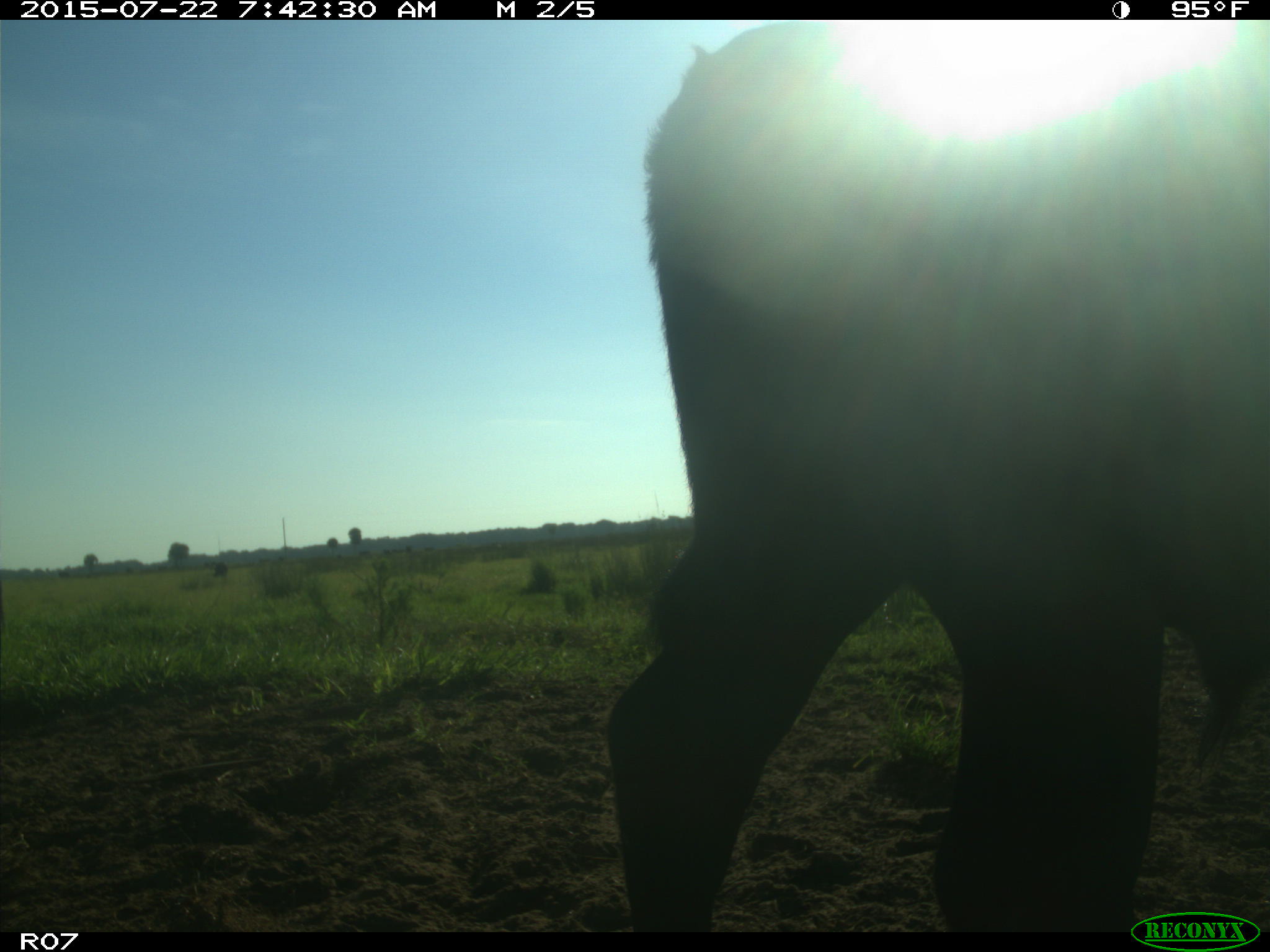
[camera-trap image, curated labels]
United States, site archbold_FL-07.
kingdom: Animalia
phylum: Chordata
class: Mammalia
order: Artiodactyla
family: Bovidae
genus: Bos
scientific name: Bos taurus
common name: domestic cow